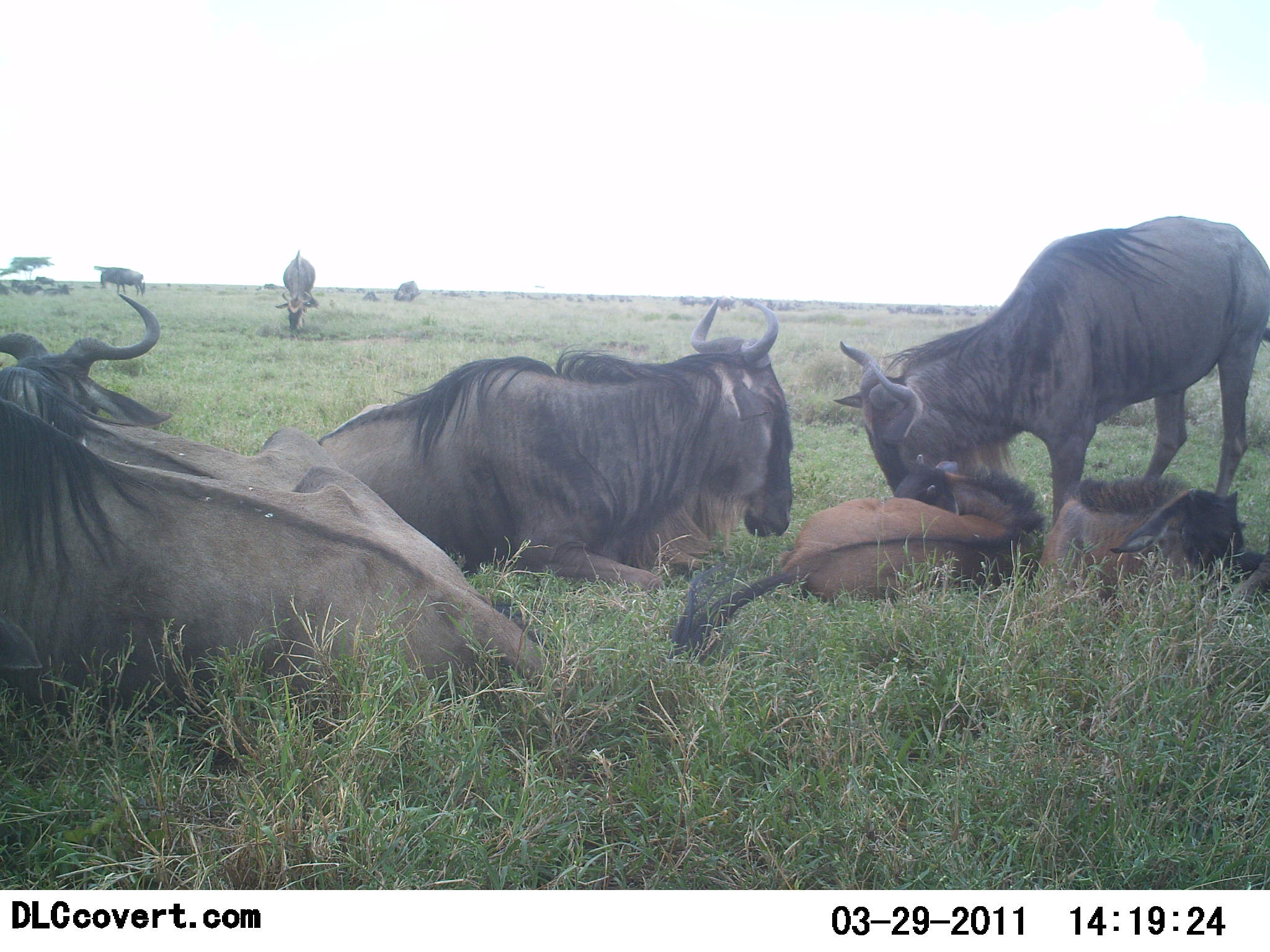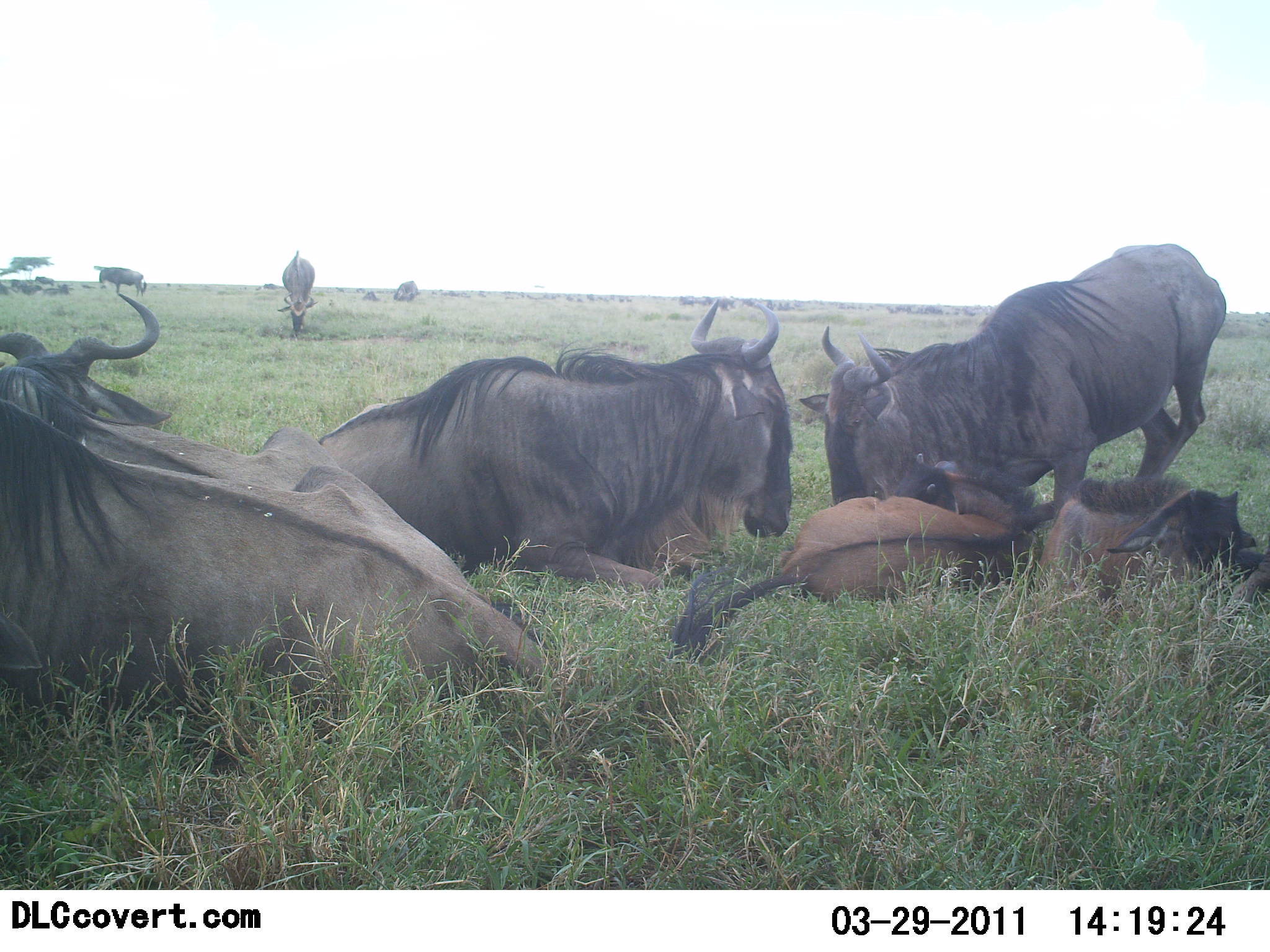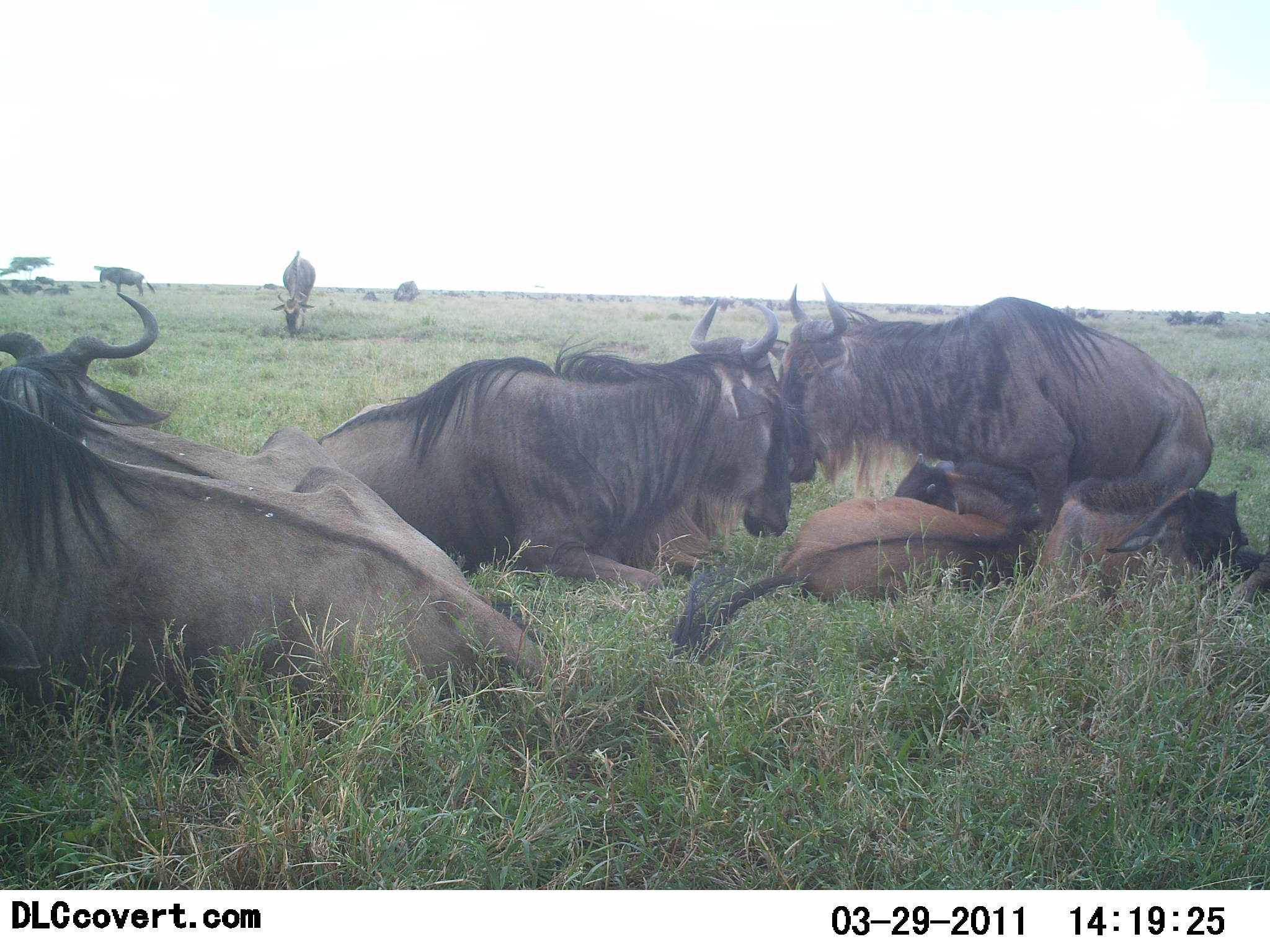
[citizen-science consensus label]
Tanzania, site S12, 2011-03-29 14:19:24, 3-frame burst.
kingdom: Animalia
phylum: Chordata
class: Mammalia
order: Artiodactyla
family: Bovidae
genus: Connochaetes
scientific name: Connochaetes taurinus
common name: blue wildebeest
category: wildebeest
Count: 9.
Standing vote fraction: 69%.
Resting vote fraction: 100%.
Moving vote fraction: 15%.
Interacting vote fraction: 23%.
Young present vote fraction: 69%.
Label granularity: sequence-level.